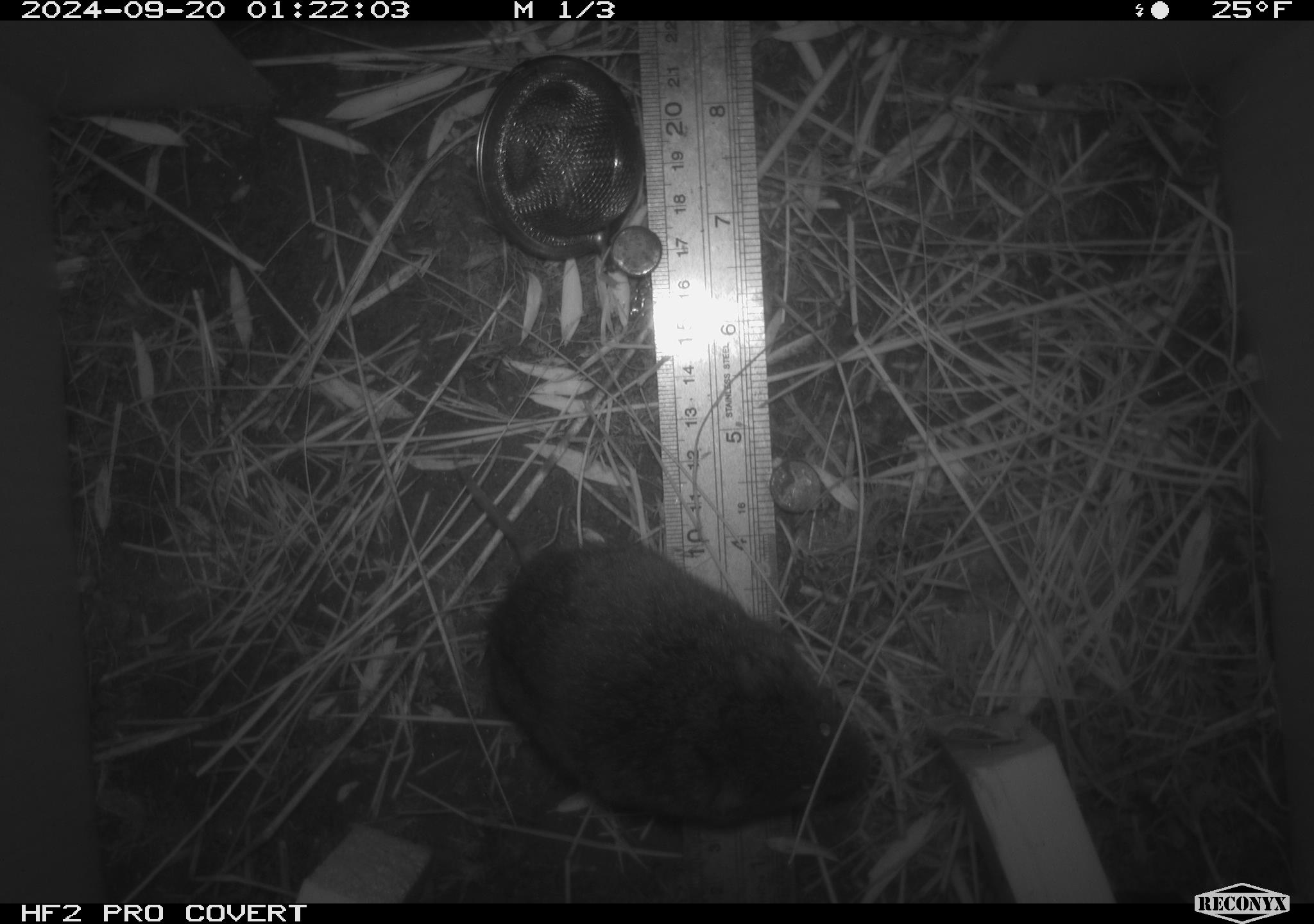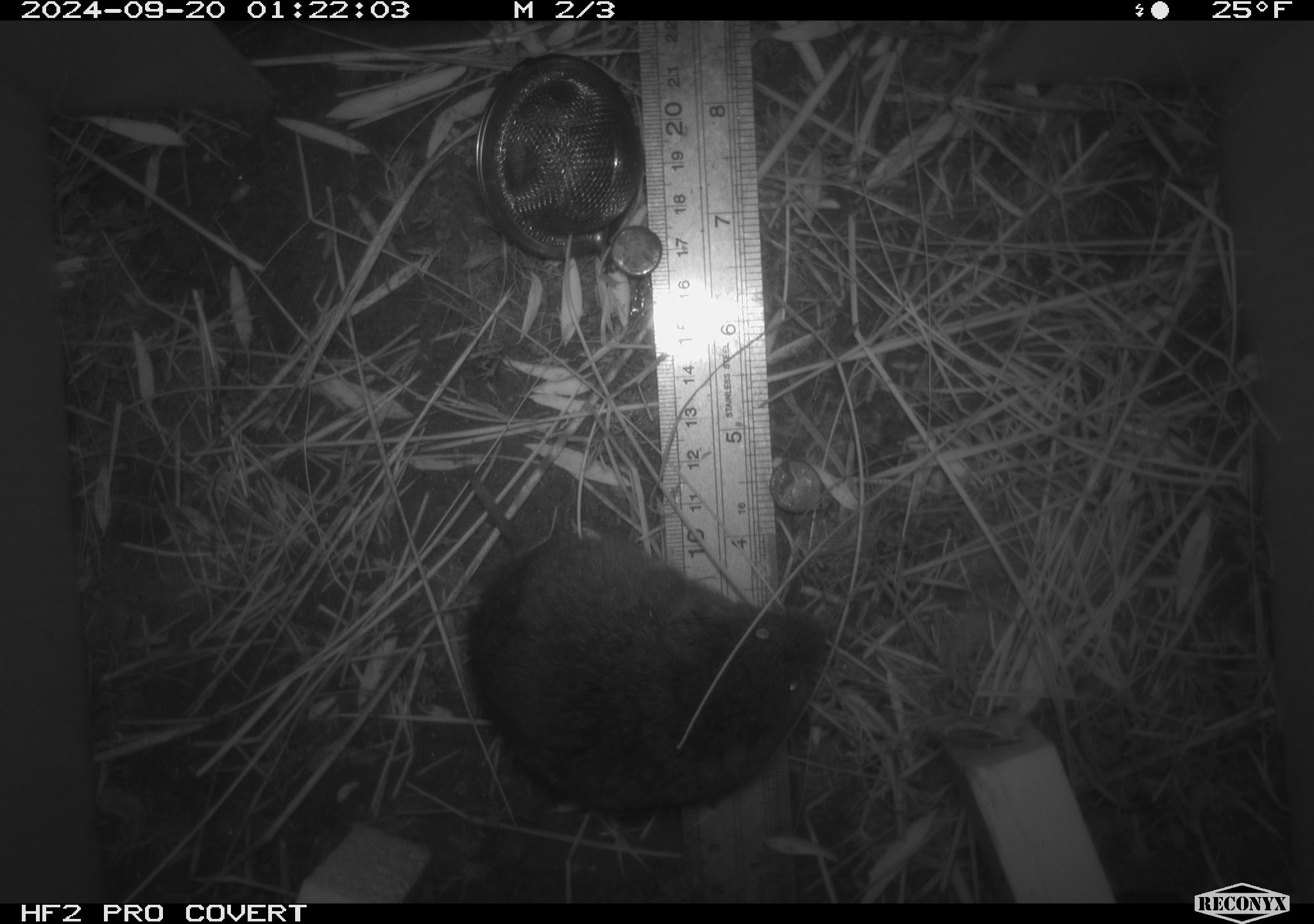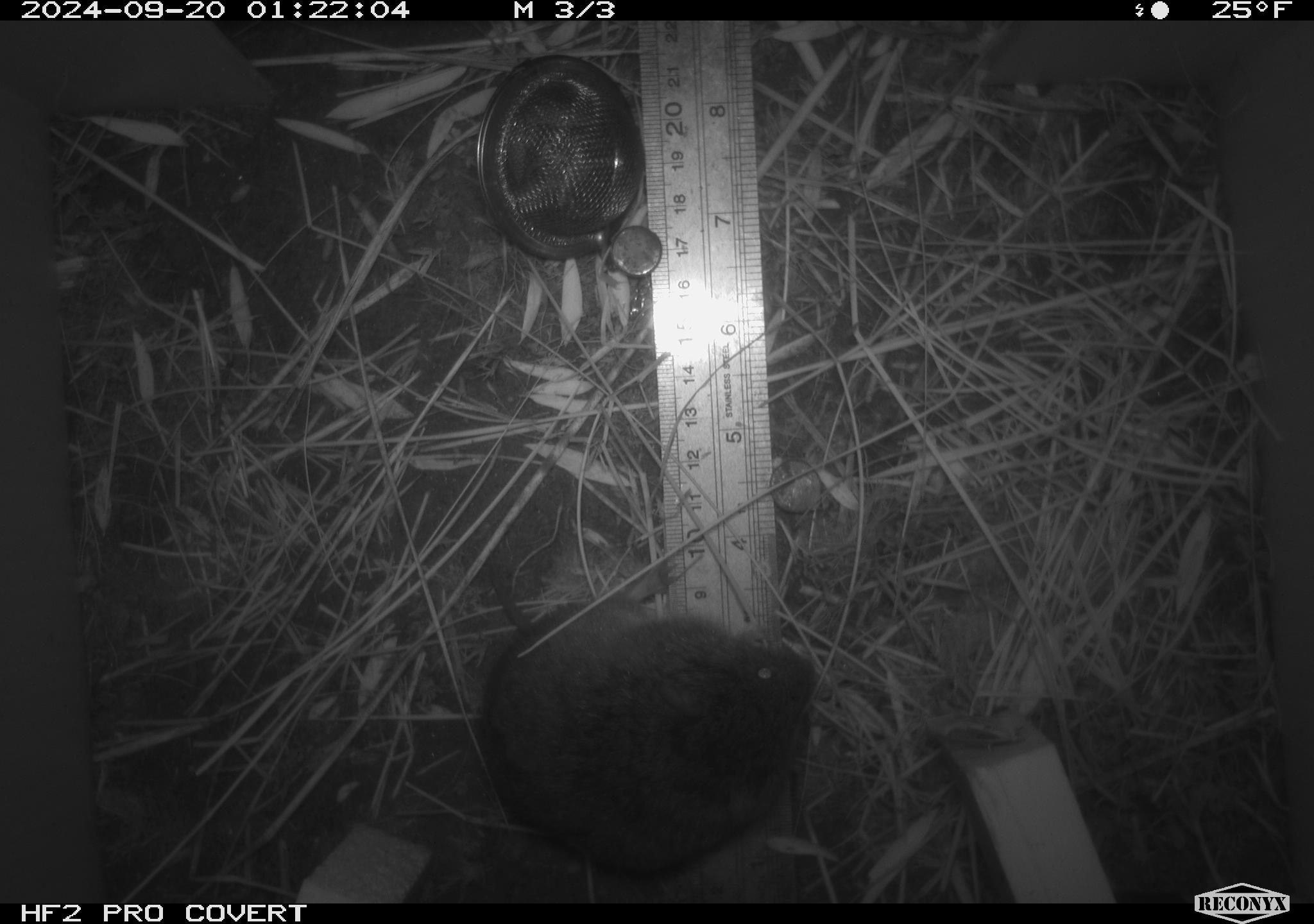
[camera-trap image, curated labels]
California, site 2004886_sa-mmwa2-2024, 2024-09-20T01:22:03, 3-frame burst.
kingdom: Animalia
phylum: Chordata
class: Mammalia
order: Rodentia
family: Cricetidae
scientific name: Arvicolinae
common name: voles, lemmings, and muskrats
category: arvicolinae subfamily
Arvicolinae subfamily (voles, lemmings, and muskrats) (Arvicolinae).